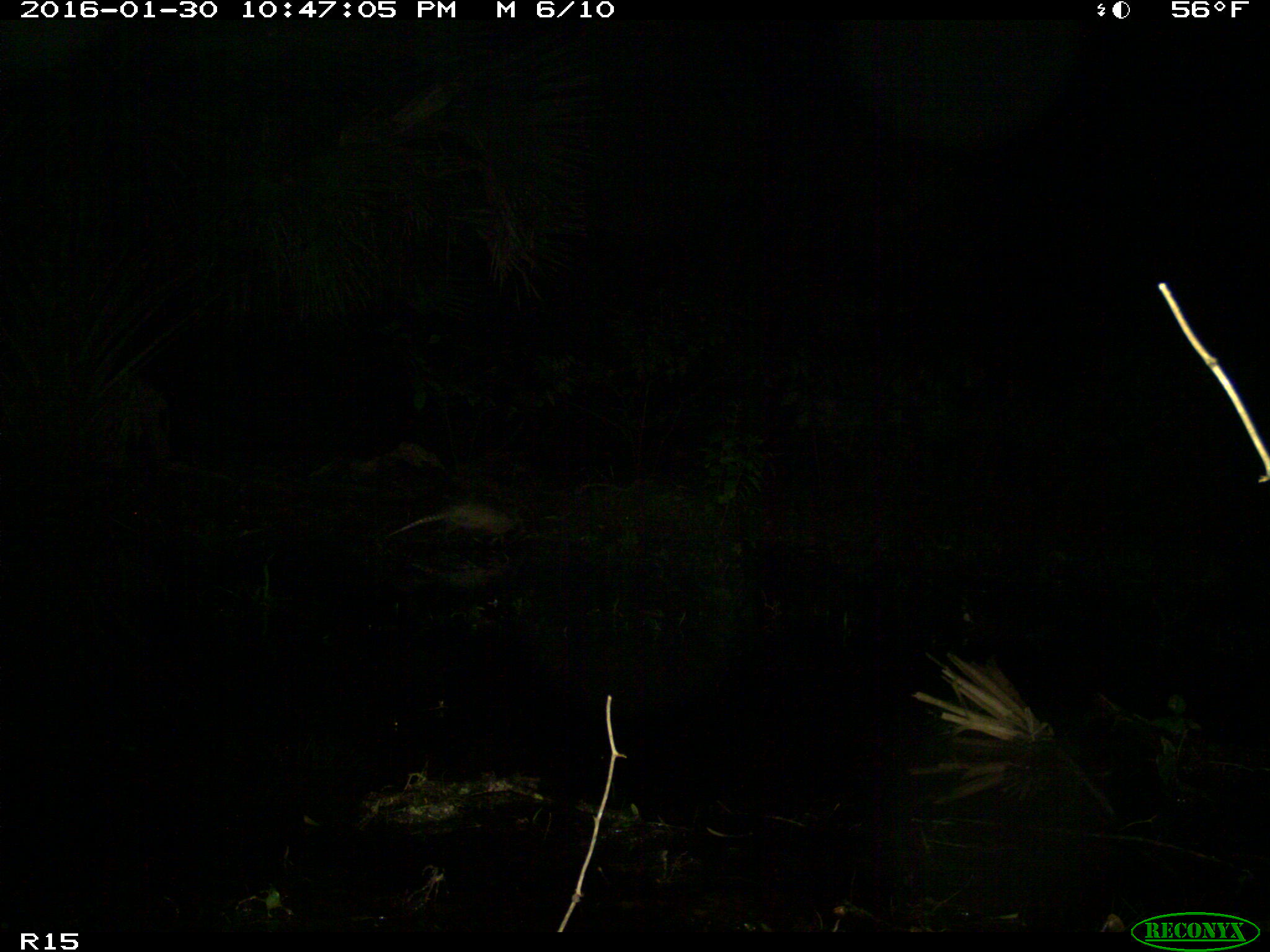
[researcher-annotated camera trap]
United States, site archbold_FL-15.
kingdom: Animalia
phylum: Chordata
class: Mammalia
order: Cingulata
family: Dasypodidae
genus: Dasypus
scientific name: Dasypus novemcinctus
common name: nine-banded armadillo